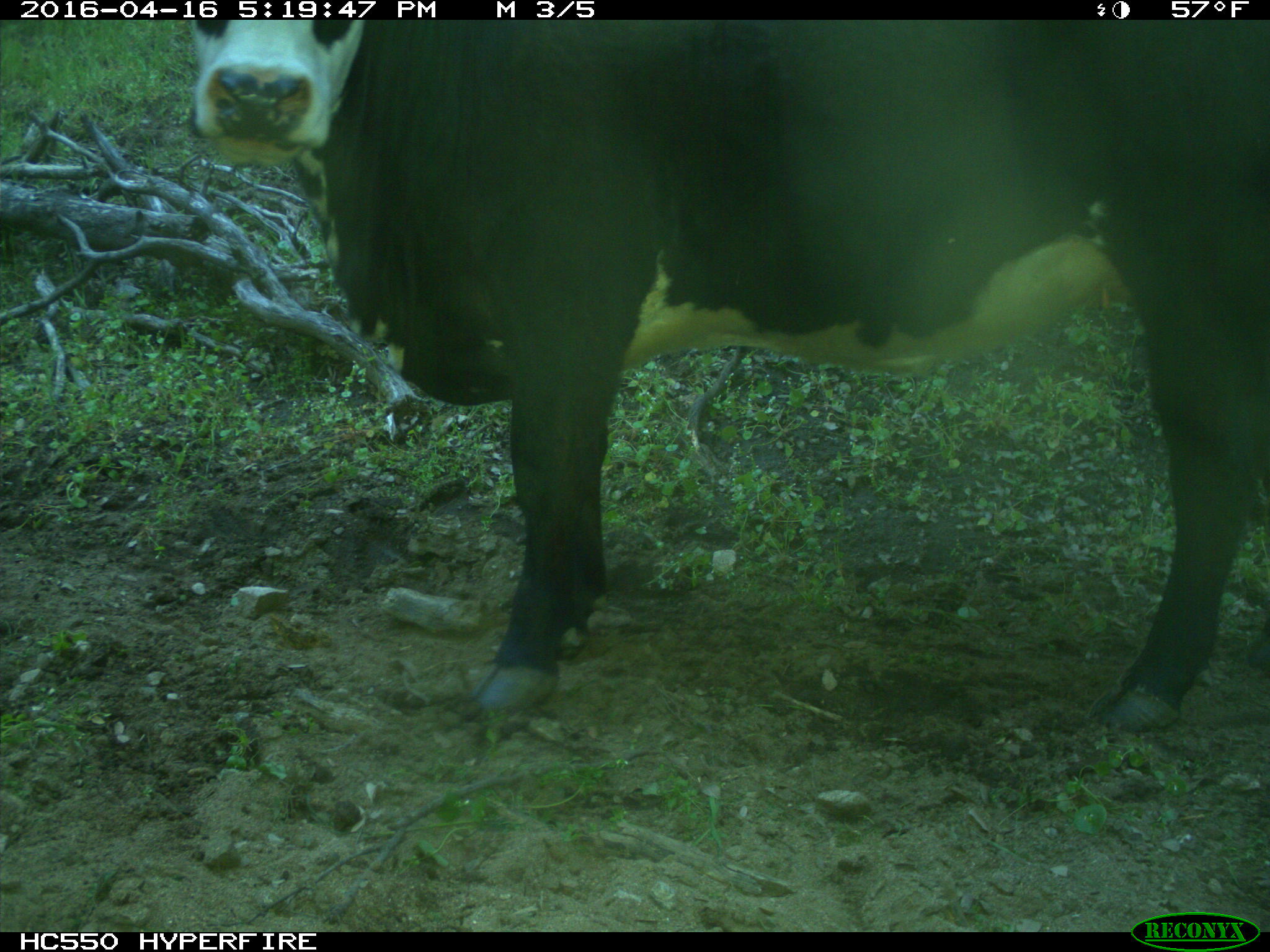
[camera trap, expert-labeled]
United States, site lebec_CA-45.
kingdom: Animalia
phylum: Chordata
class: Mammalia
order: Artiodactyla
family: Bovidae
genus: Bos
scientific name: Bos taurus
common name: domestic cow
Bos taurus (domestic cow).